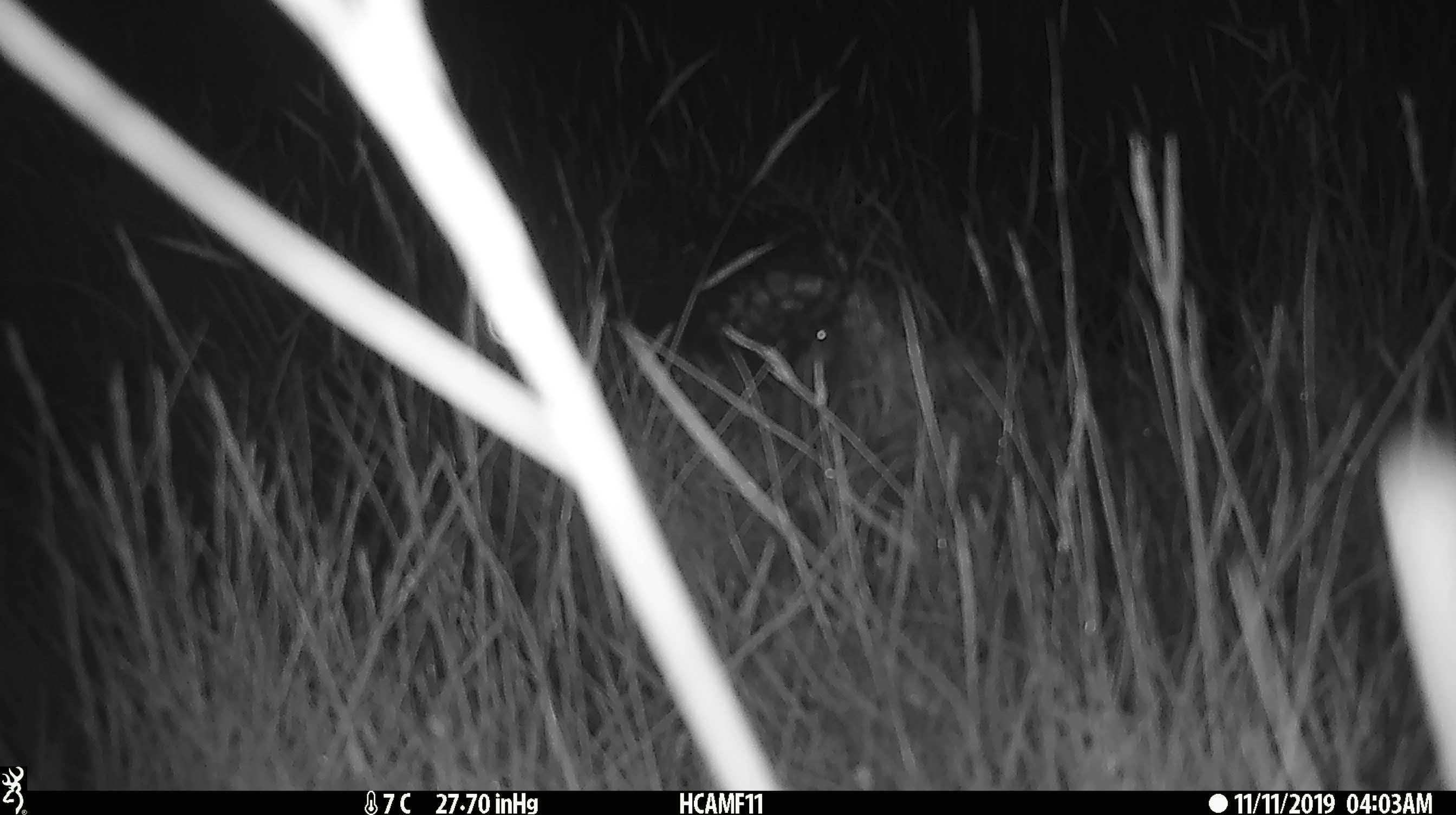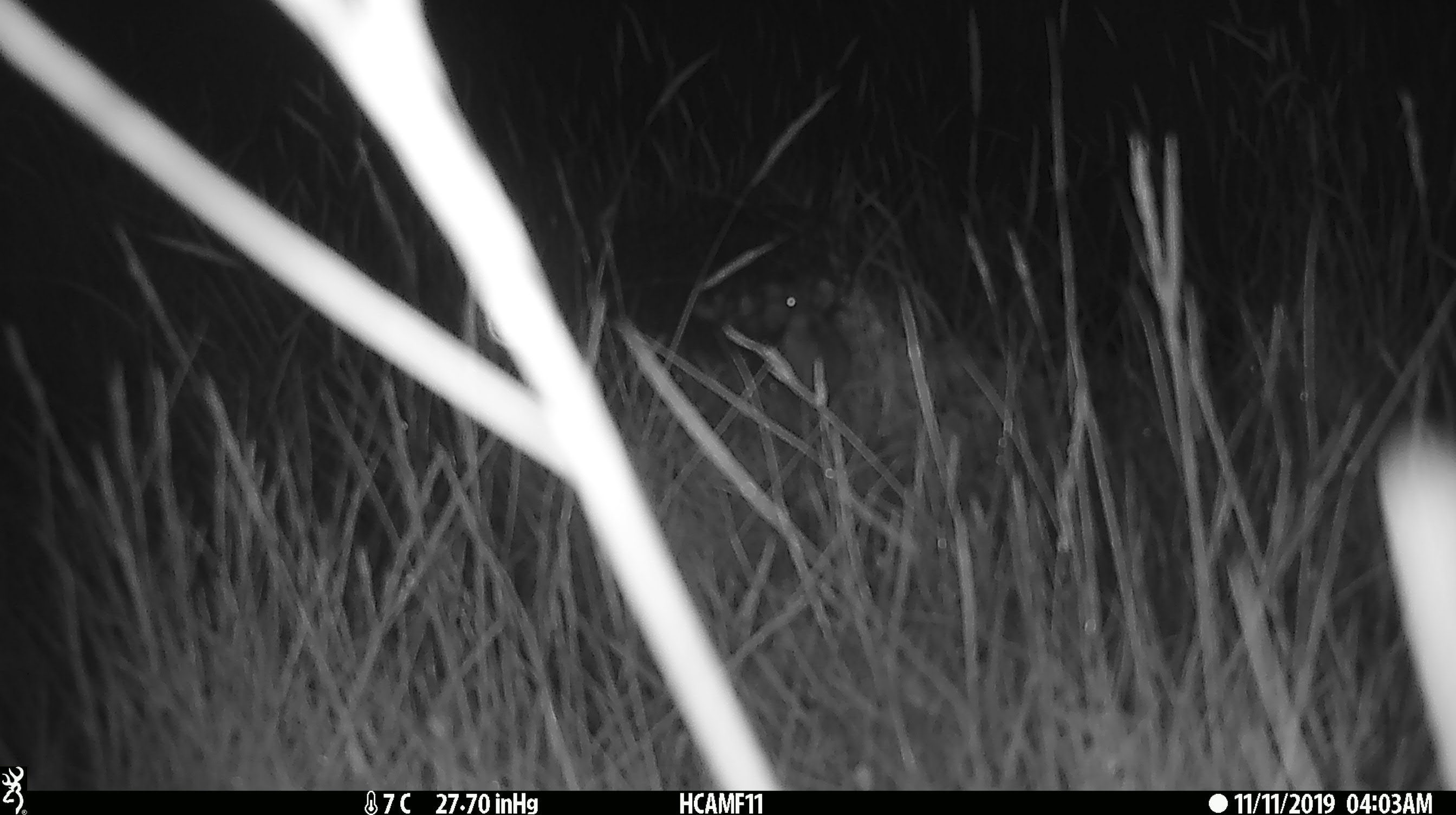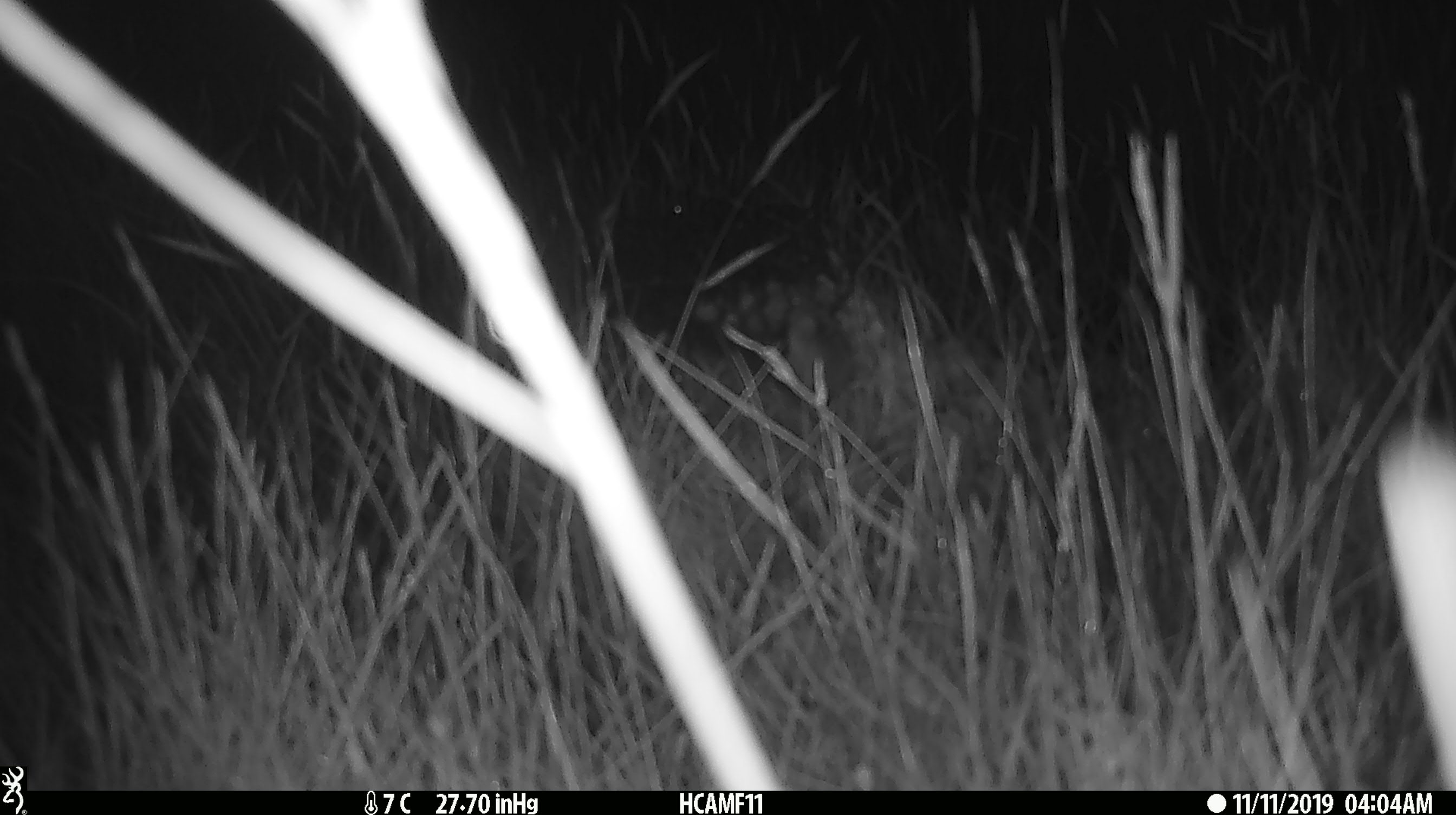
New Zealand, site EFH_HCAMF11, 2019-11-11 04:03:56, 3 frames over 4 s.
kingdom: Animalia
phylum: Chordata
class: Mammalia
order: Rodentia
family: Muridae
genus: Mus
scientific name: Mus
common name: mouse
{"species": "mouse (Mus)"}